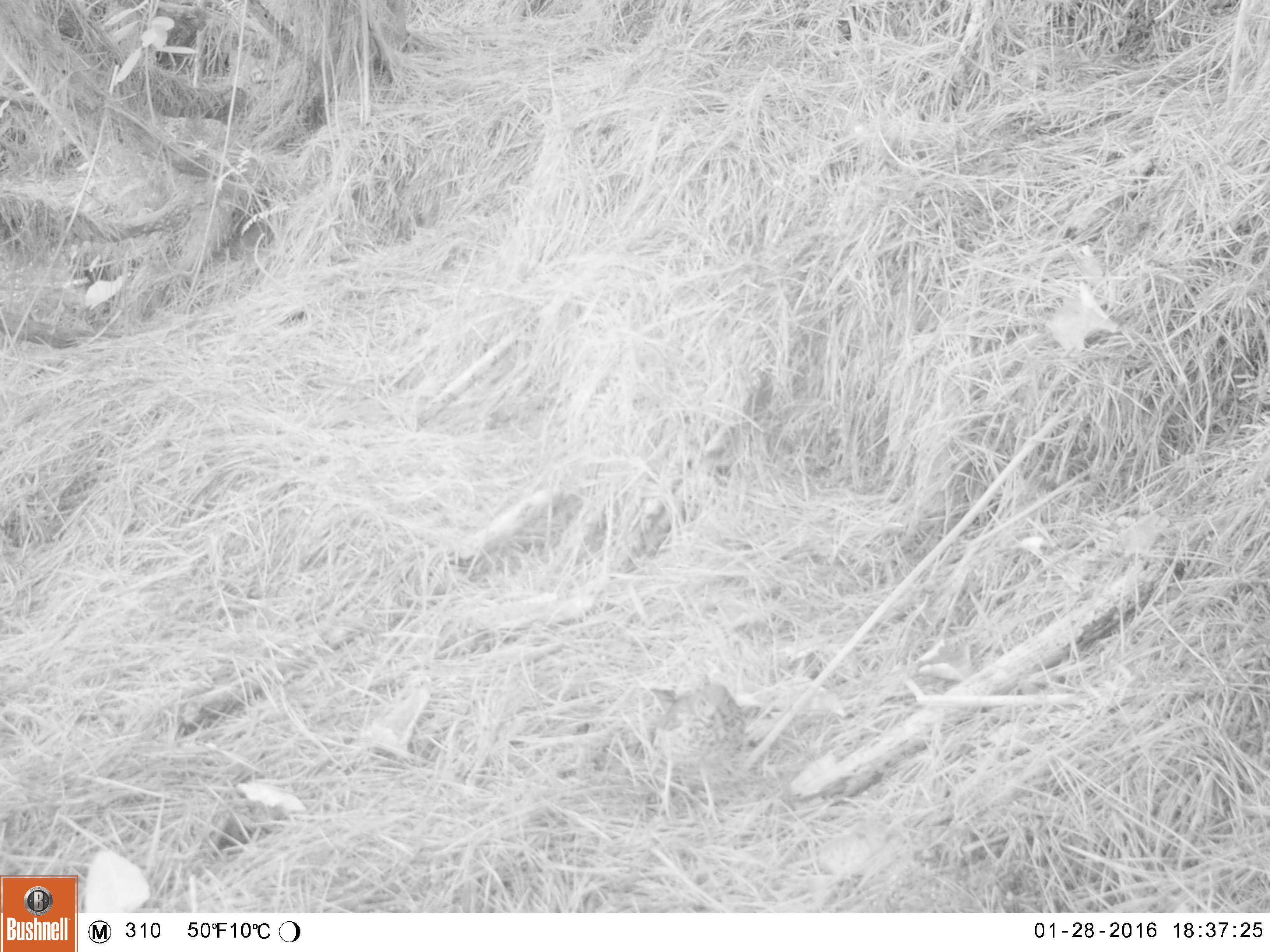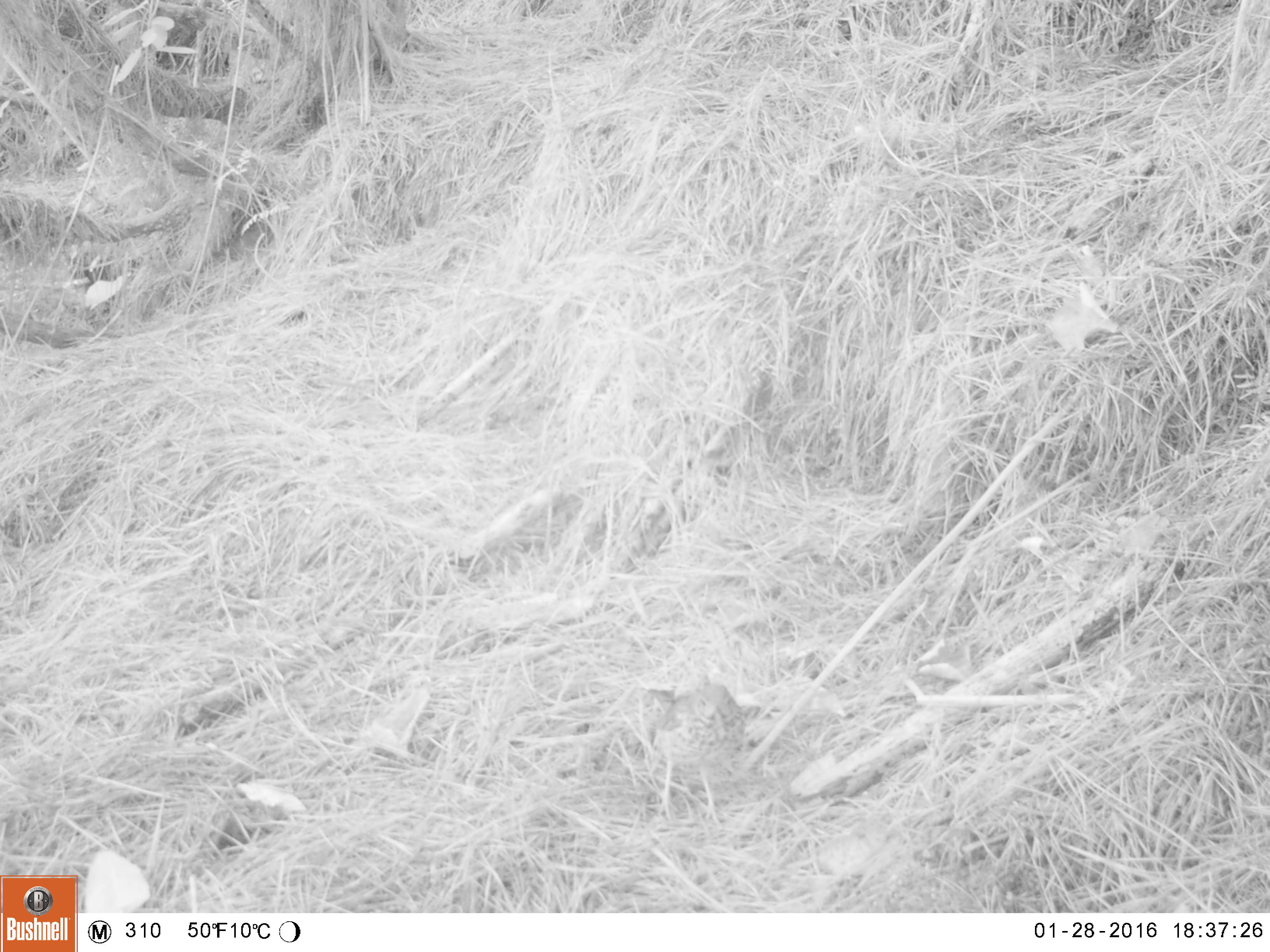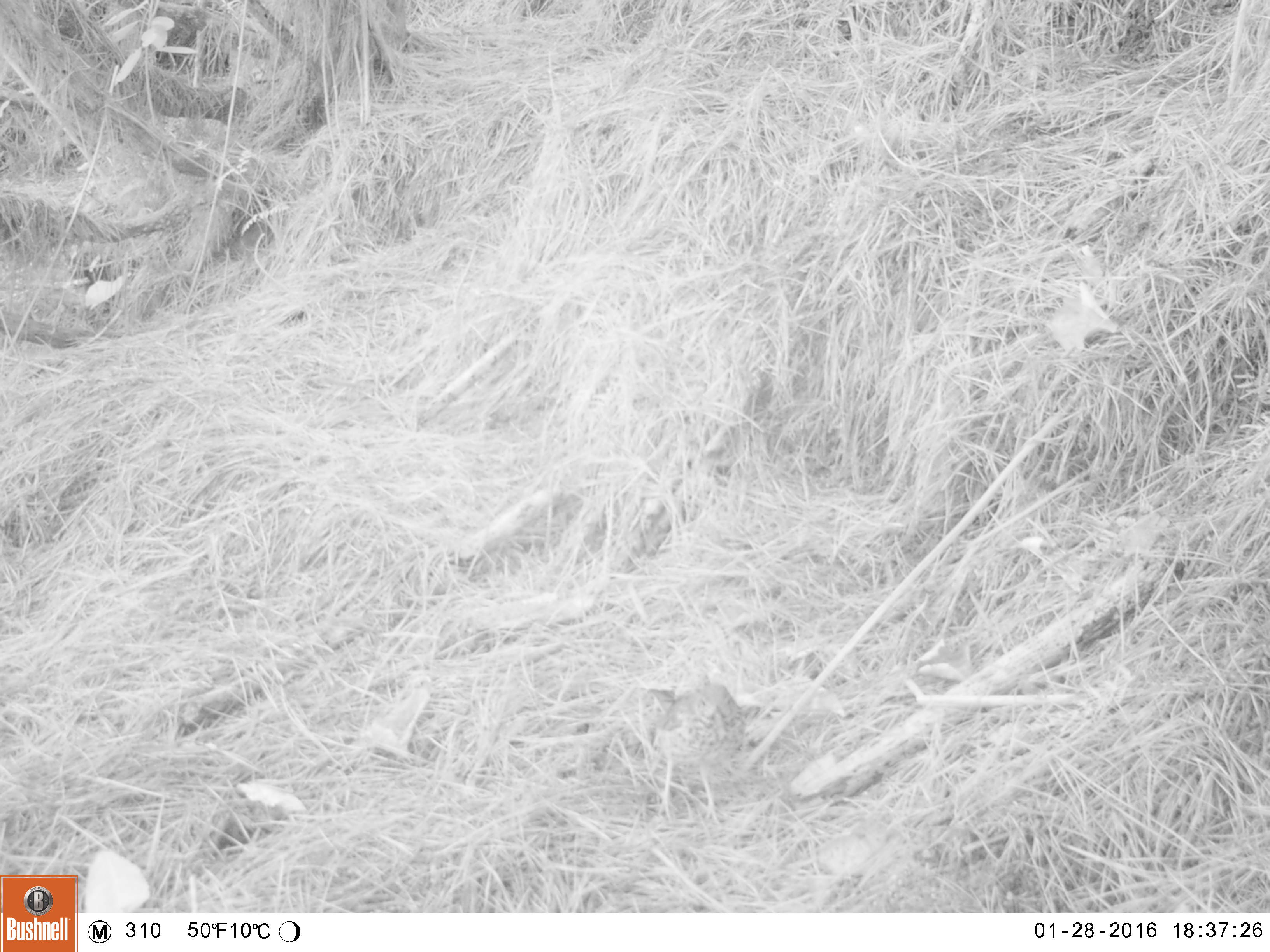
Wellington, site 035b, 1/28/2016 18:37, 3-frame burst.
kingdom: Animalia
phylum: Chordata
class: Aves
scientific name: Aves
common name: bird